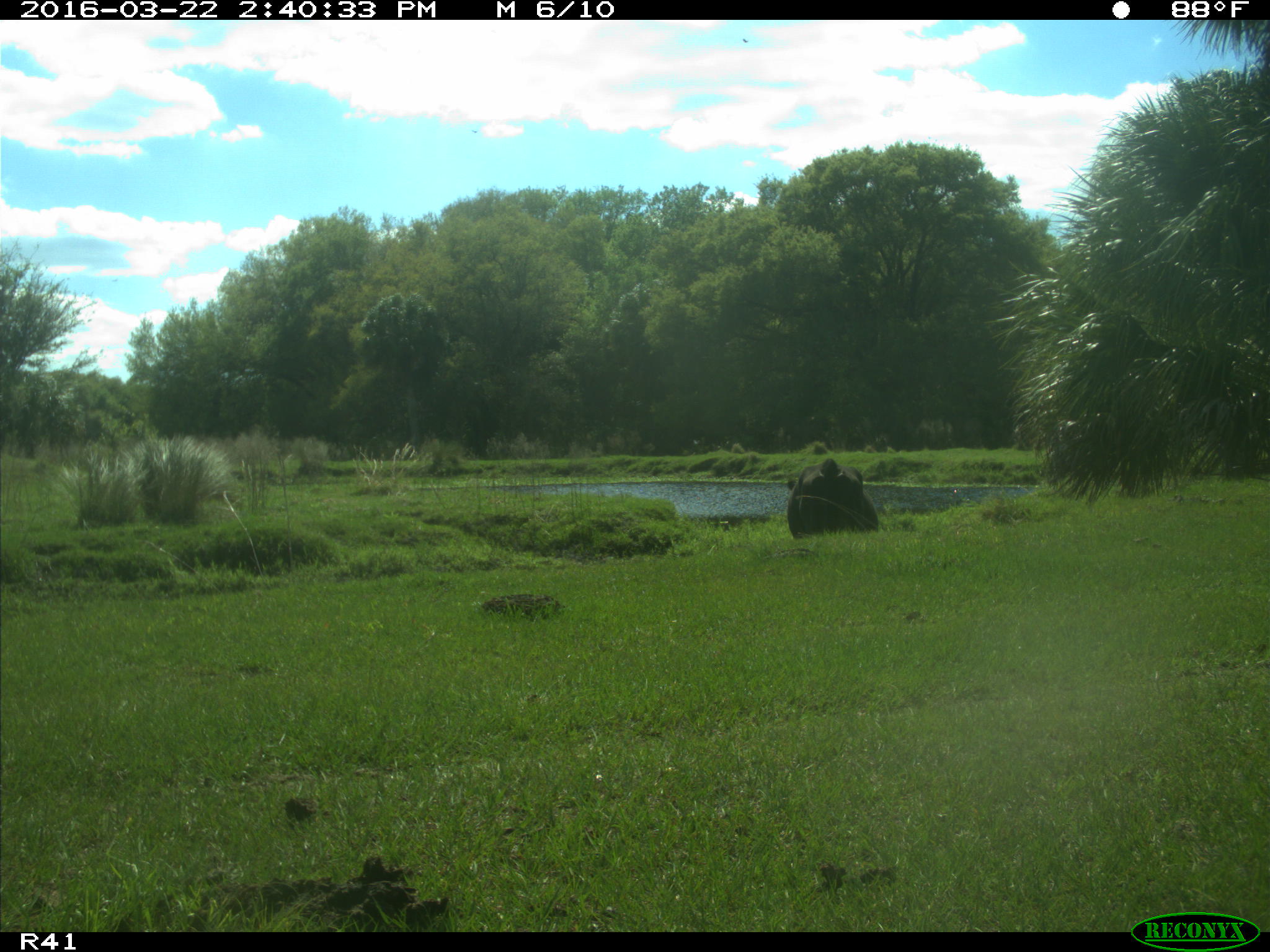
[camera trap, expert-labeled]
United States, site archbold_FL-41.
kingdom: Animalia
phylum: Chordata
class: Mammalia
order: Artiodactyla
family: Bovidae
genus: Bos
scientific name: Bos taurus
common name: domestic cow